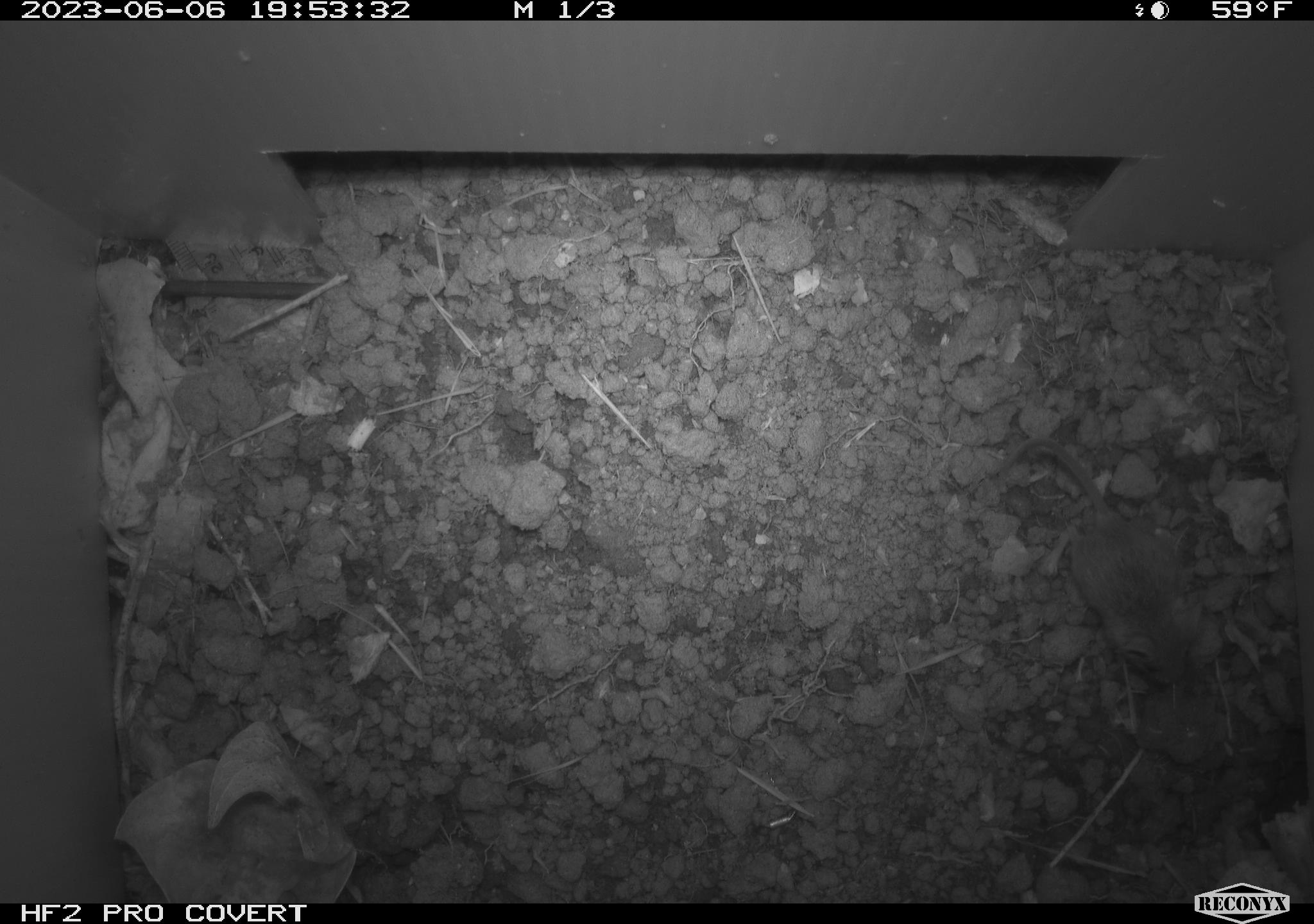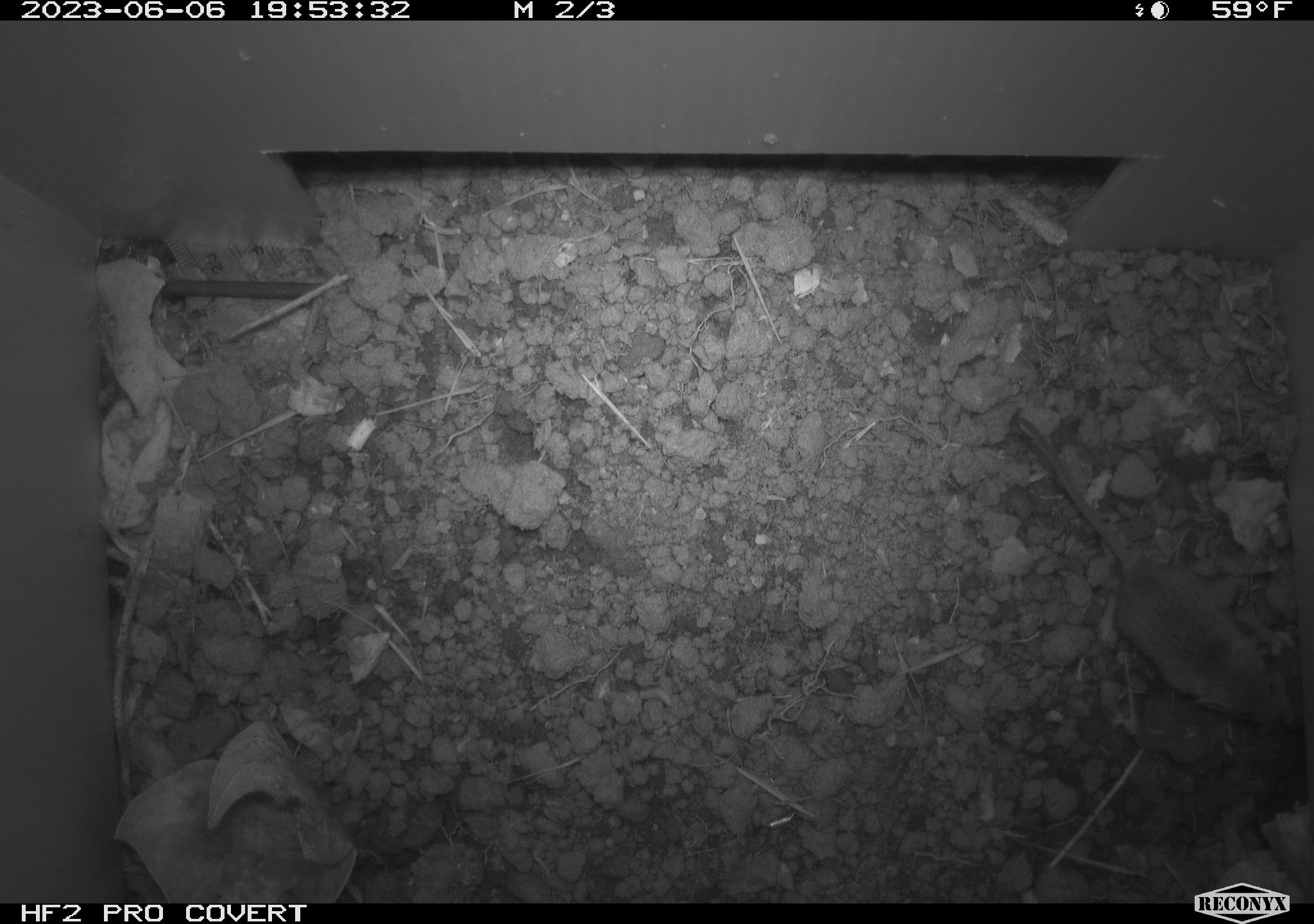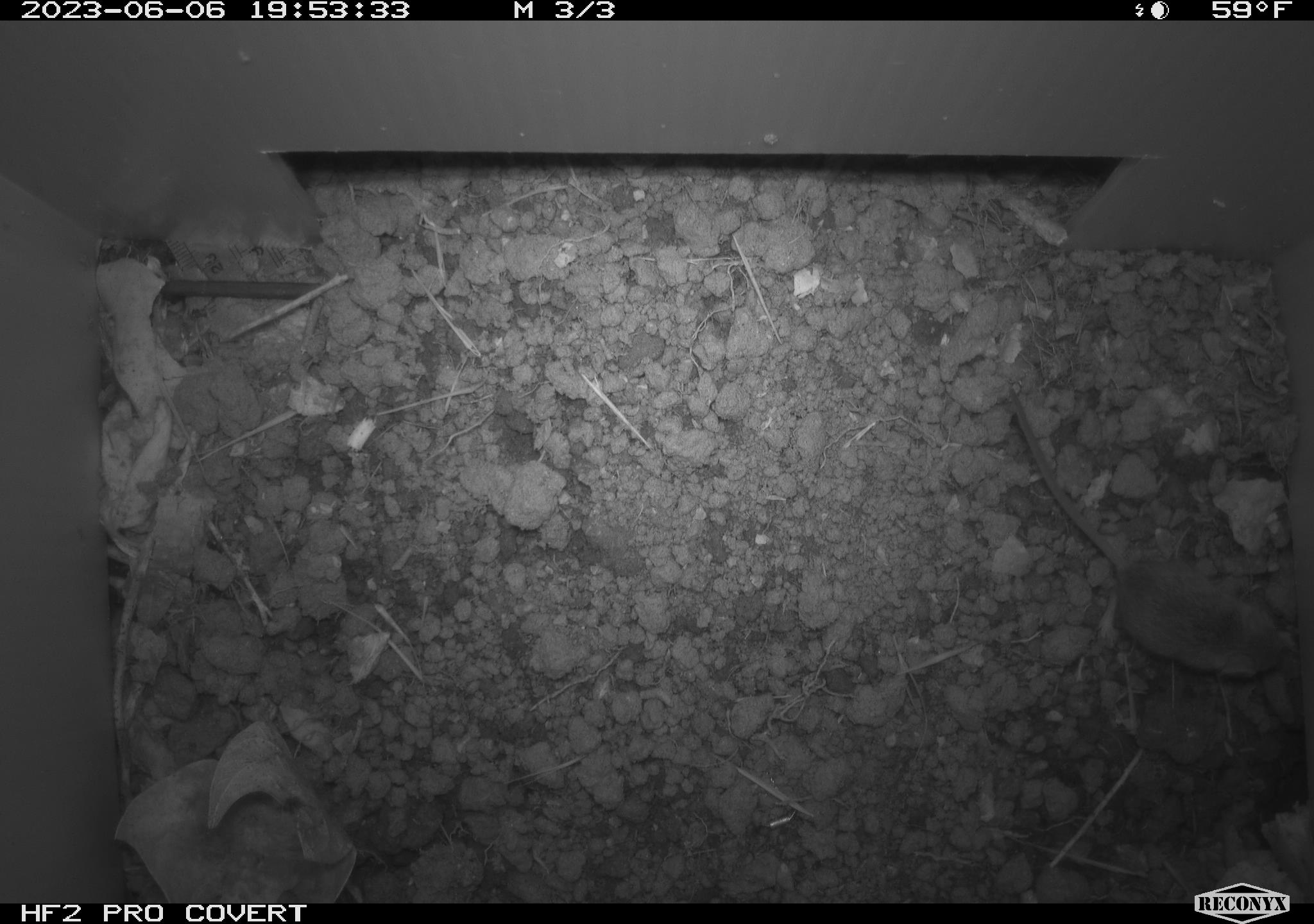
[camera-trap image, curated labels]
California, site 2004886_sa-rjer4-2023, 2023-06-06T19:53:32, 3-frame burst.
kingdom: Animalia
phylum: Chordata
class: Mammalia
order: Rodentia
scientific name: Rodentia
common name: mouse species